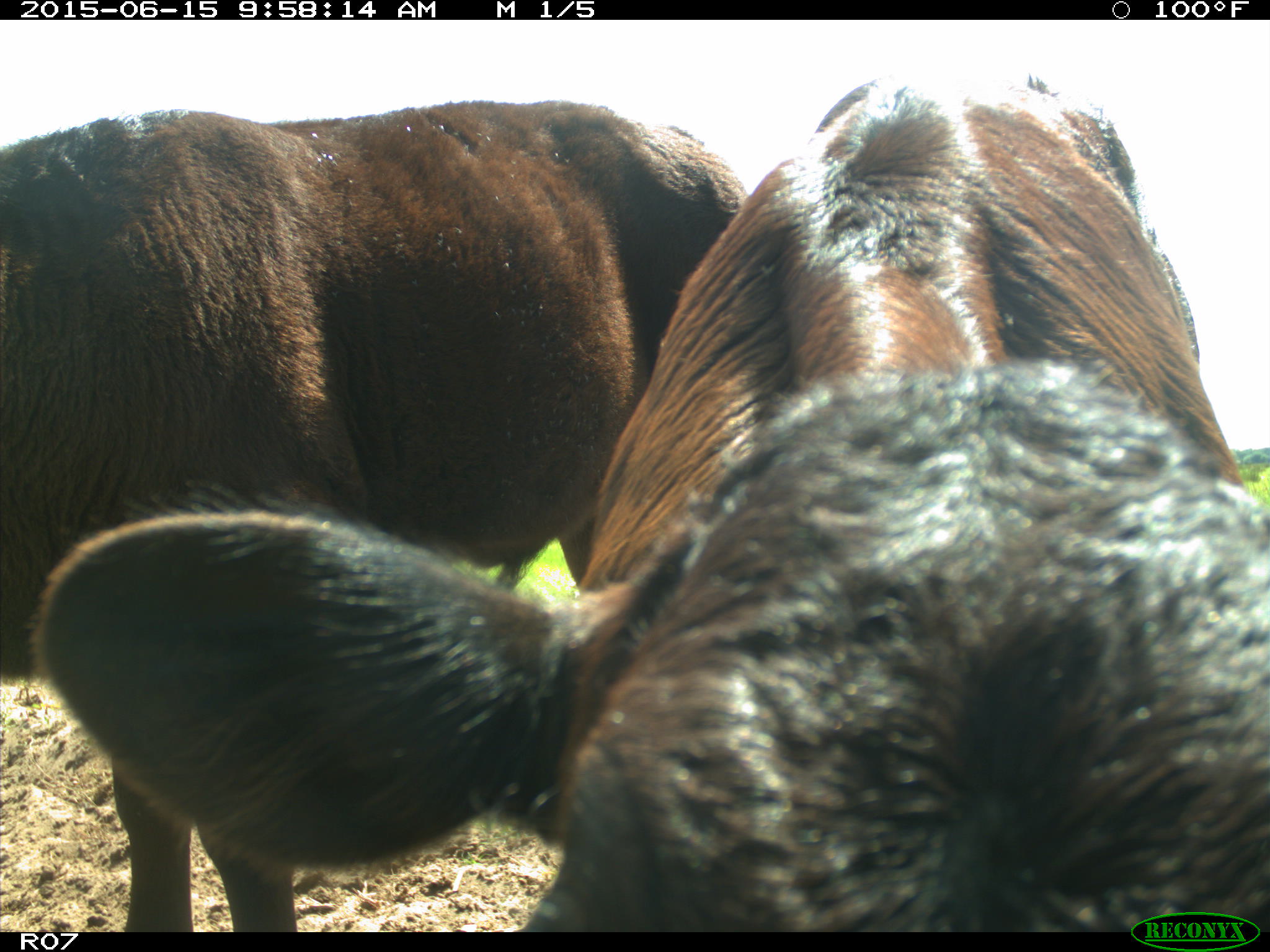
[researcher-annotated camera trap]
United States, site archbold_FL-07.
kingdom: Animalia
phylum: Chordata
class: Mammalia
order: Artiodactyla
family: Bovidae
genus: Bos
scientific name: Bos taurus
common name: domestic cow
Bos taurus (domestic cow).